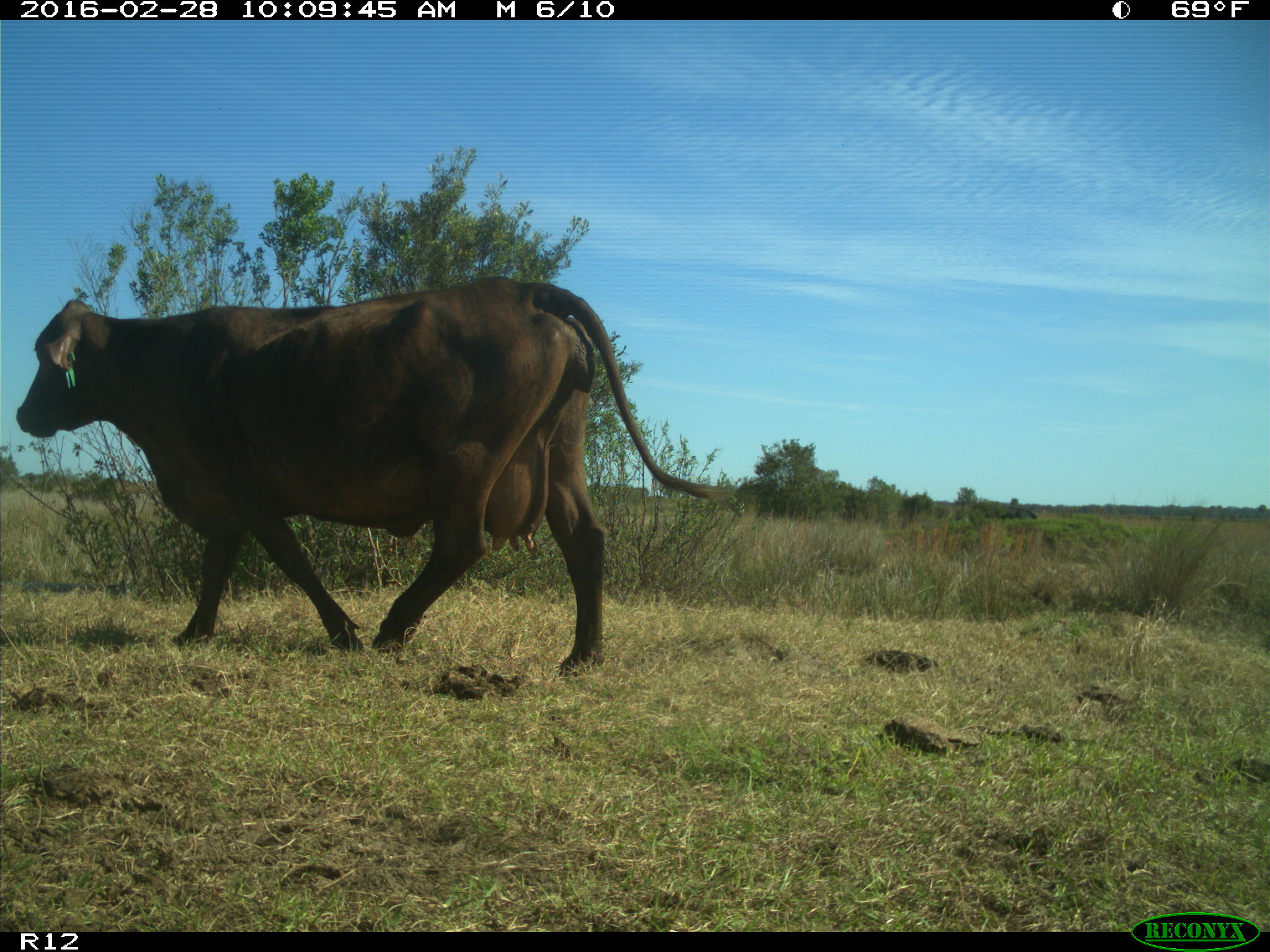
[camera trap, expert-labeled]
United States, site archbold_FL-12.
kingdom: Animalia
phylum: Chordata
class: Mammalia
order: Artiodactyla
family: Bovidae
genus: Bos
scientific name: Bos taurus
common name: domestic cow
Bos taurus (domestic cow).